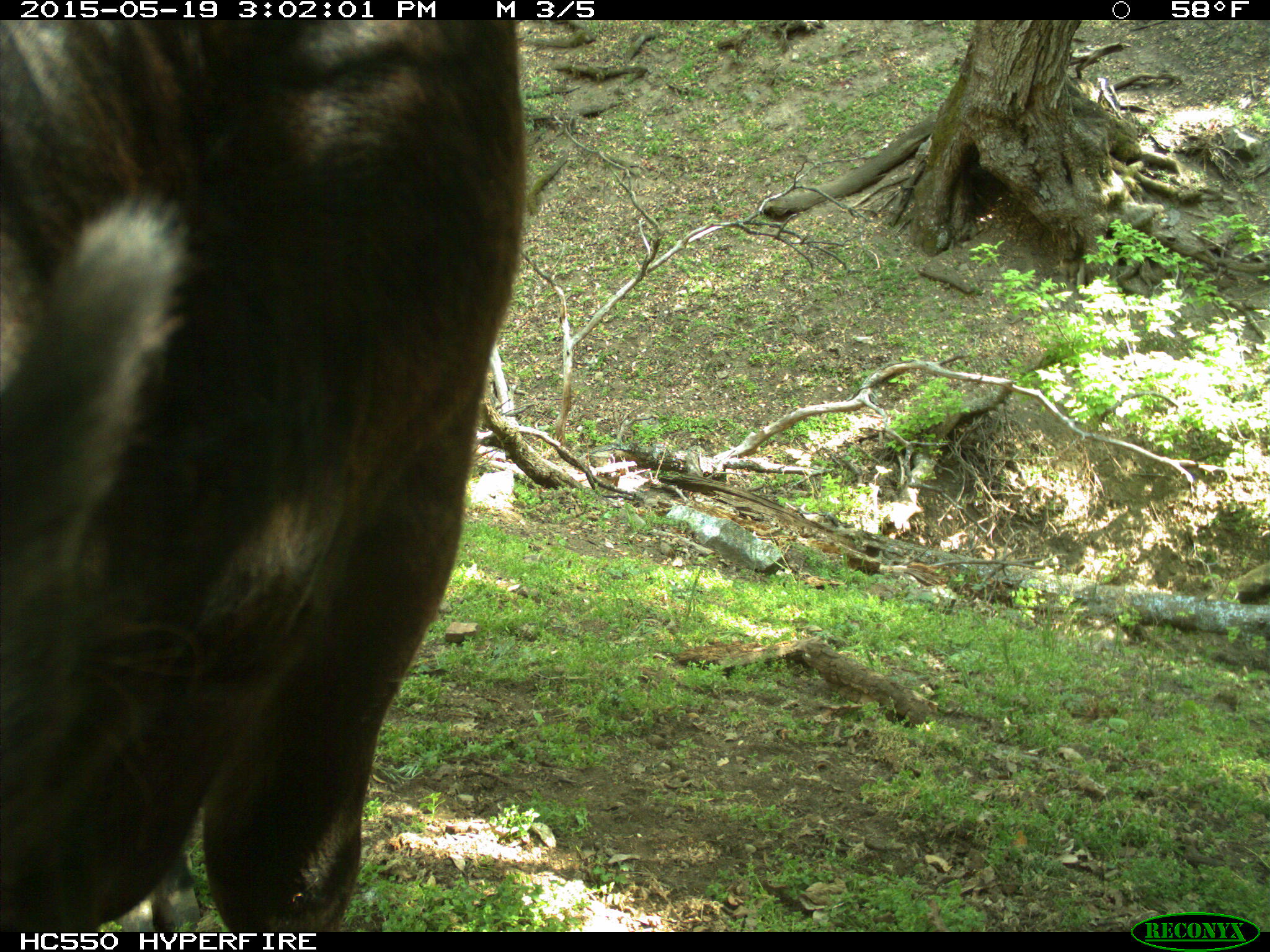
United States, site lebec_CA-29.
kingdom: Animalia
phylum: Chordata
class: Mammalia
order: Artiodactyla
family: Bovidae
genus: Bos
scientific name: Bos taurus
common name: domestic cow